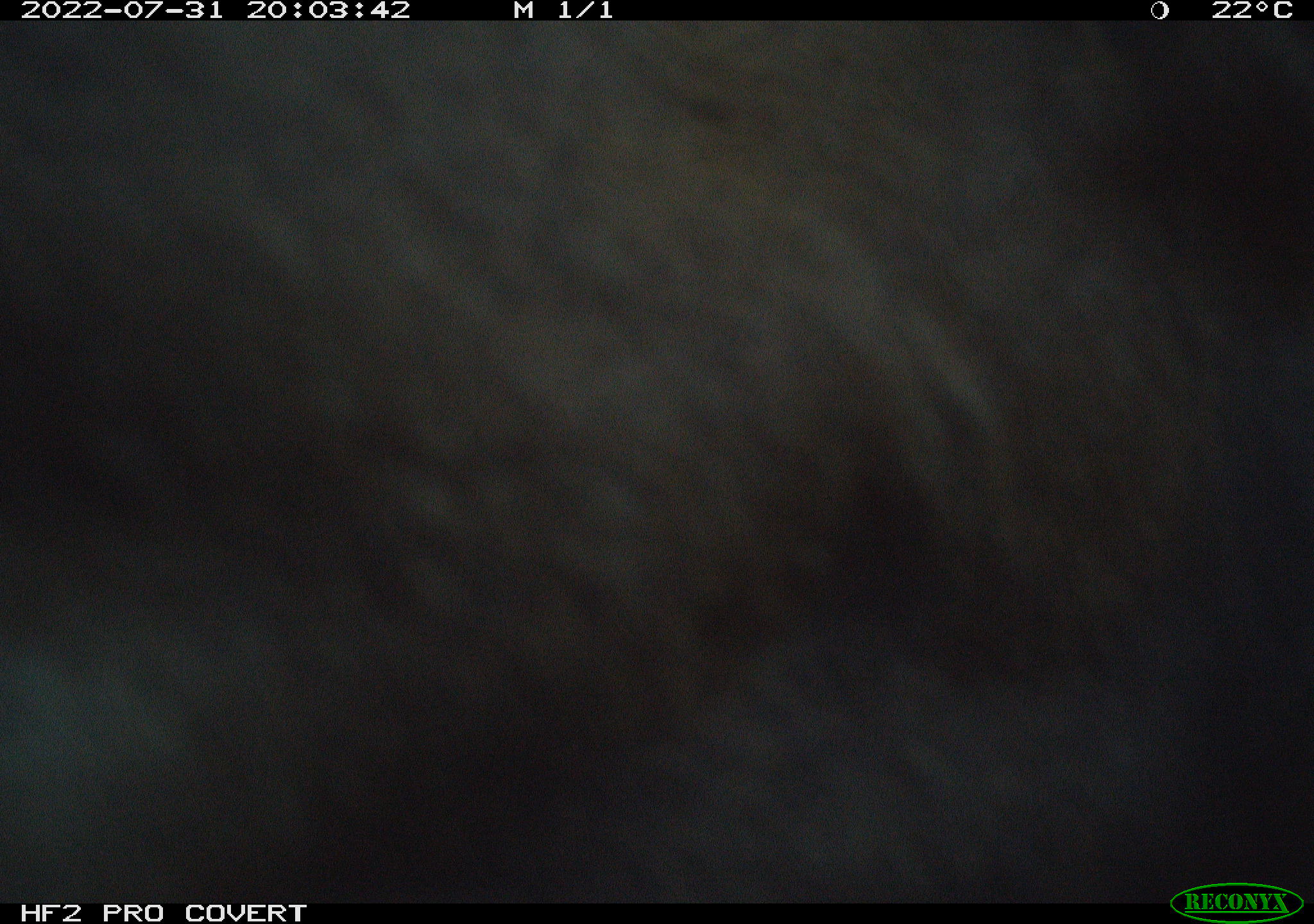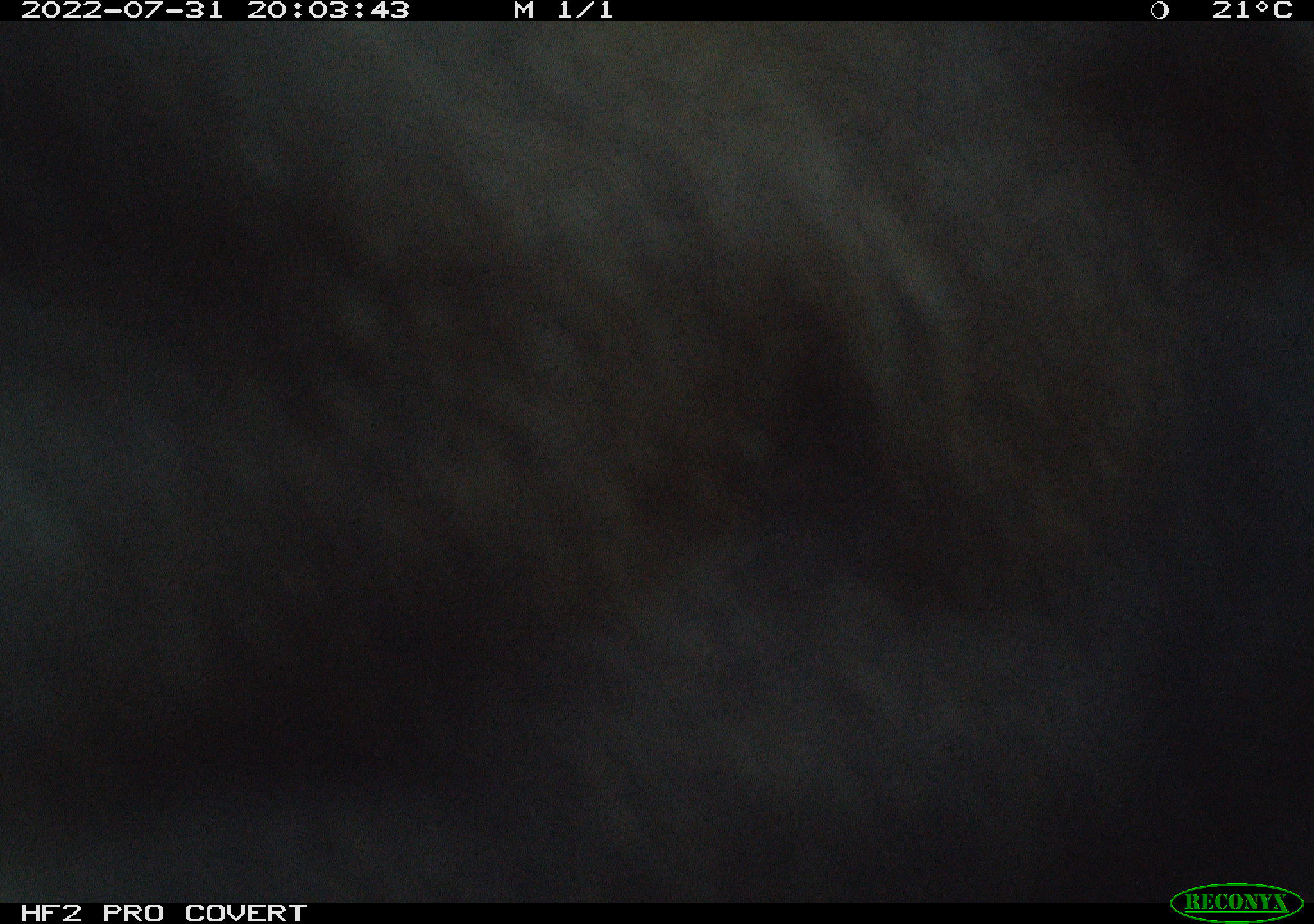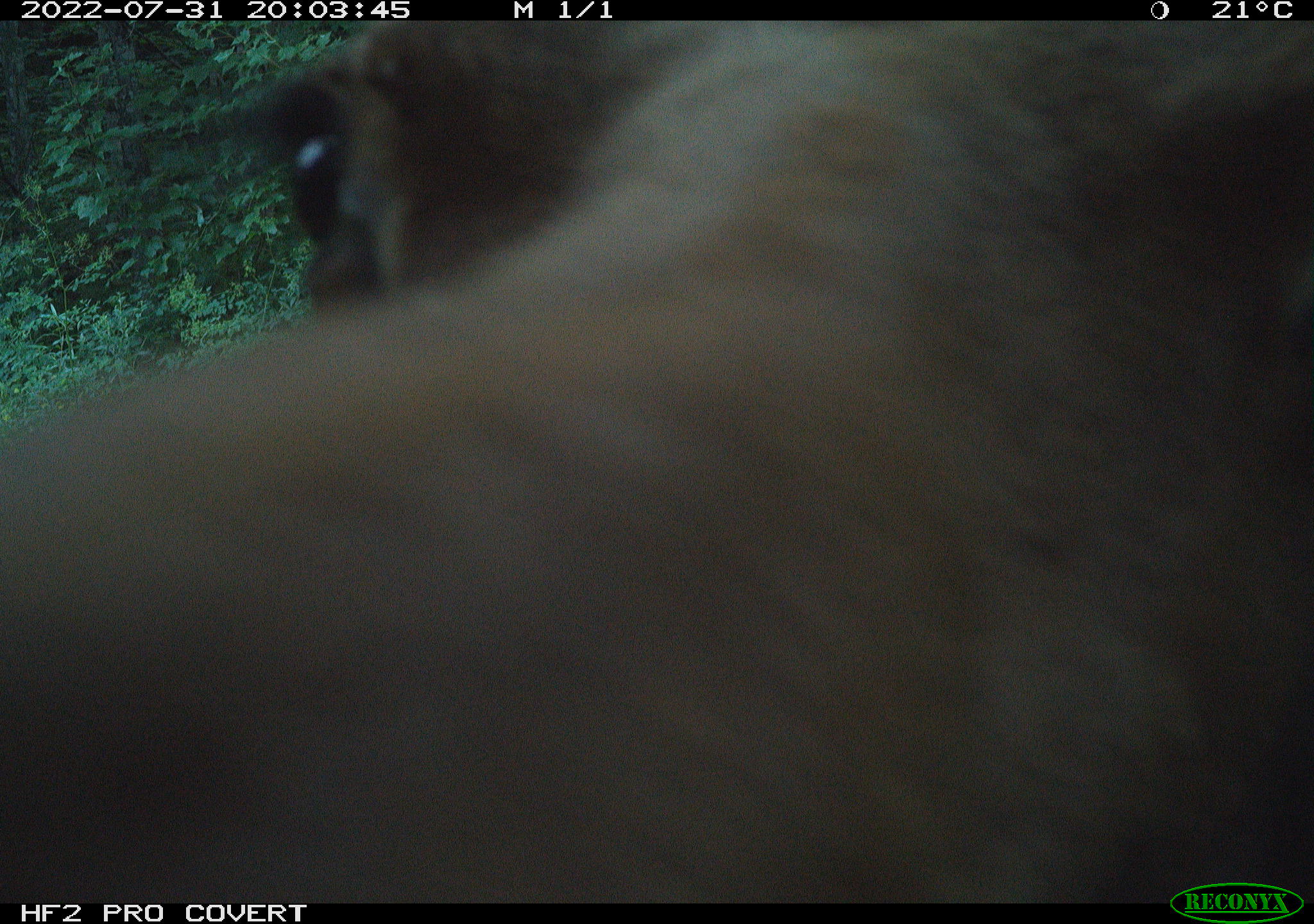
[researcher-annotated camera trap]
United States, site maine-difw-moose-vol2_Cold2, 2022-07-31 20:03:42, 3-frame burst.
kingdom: Animalia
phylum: Chordata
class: Mammalia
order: Artiodactyla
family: Cervidae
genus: Alces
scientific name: Alces alces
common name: moose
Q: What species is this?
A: Moose (Alces alces).